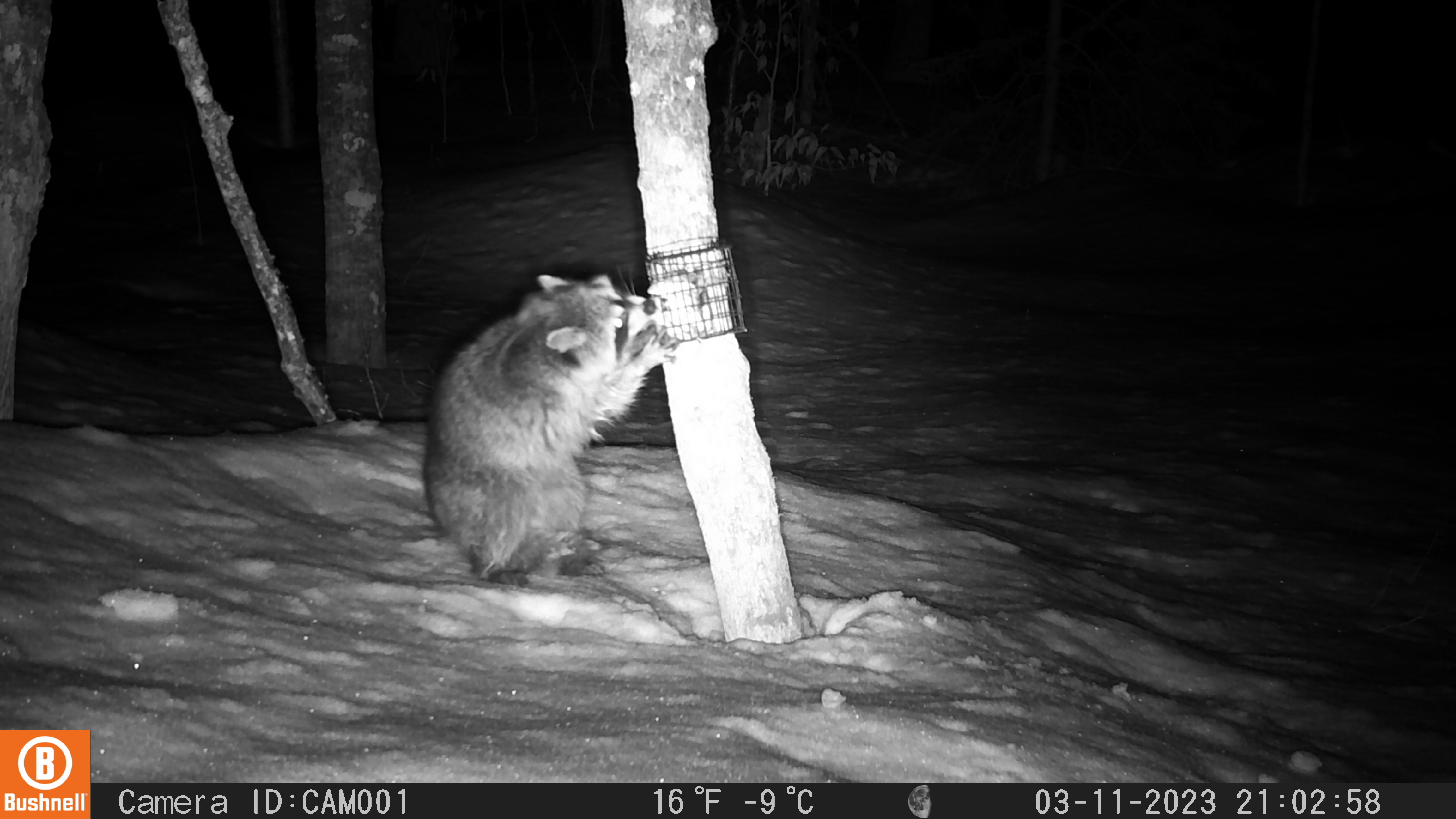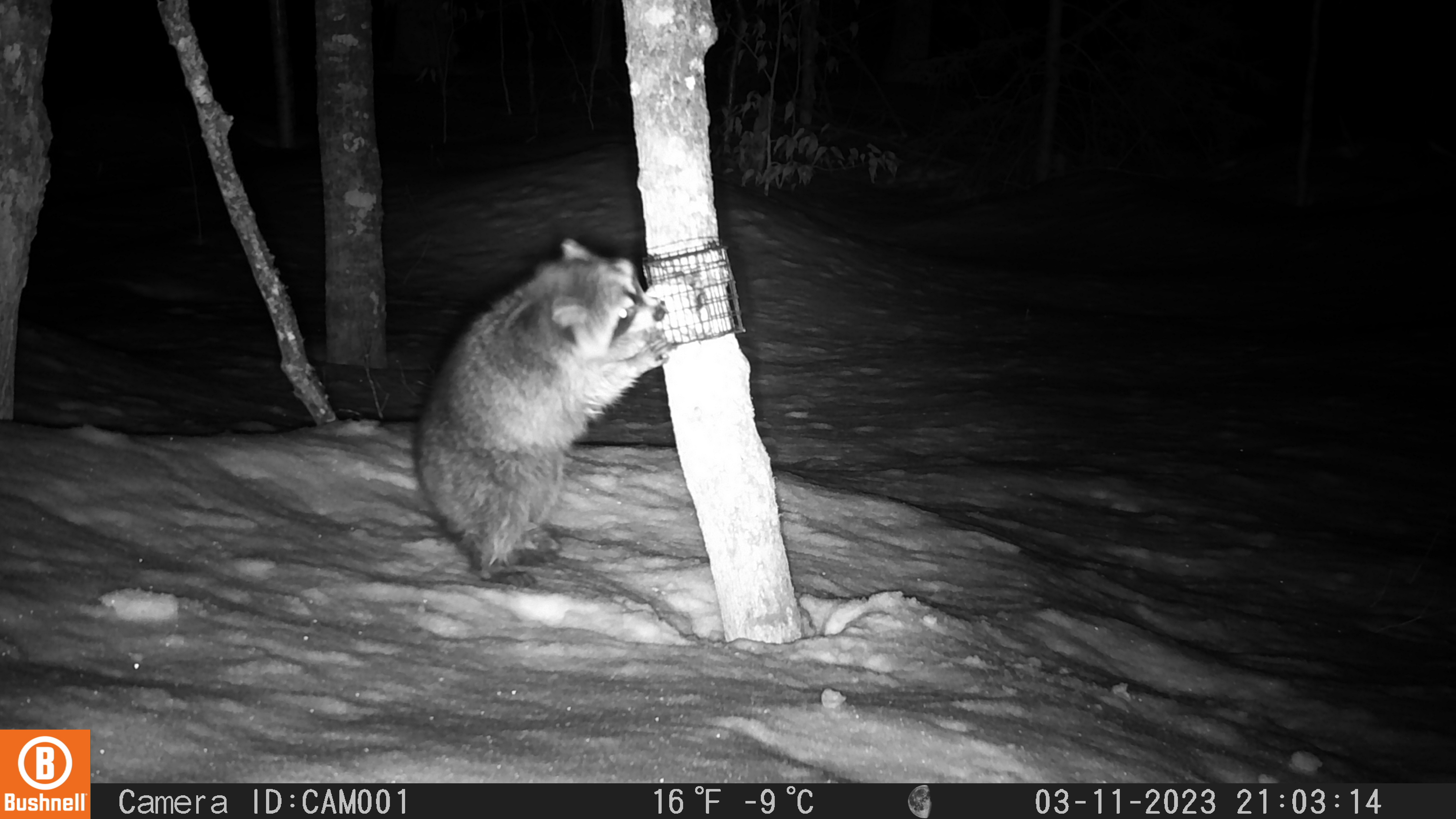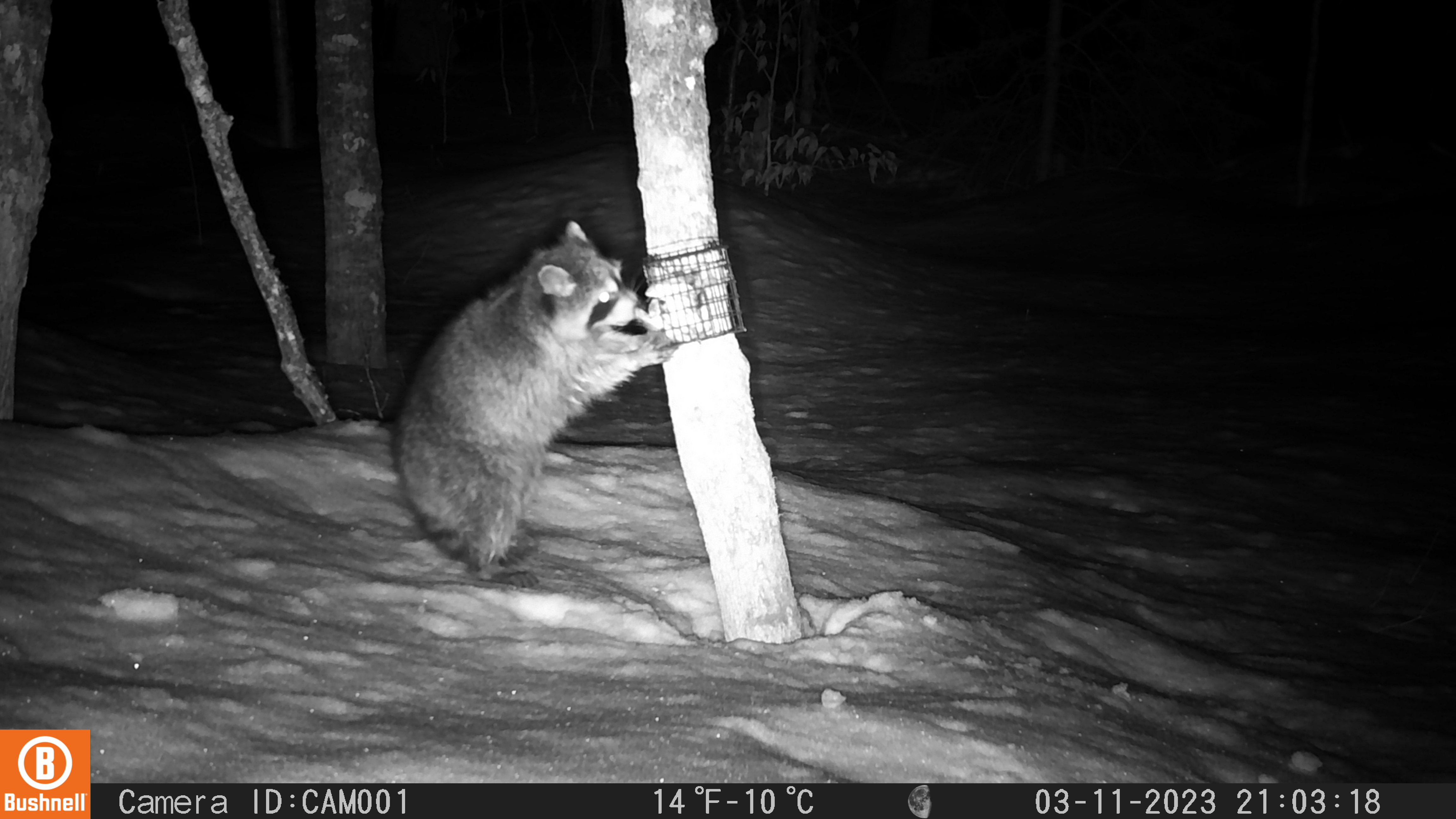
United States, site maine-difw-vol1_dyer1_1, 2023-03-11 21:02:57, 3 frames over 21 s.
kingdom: Animalia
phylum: Chordata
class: Mammalia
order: Carnivora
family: Procyonidae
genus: Procyon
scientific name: Procyon lotor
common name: raccoon